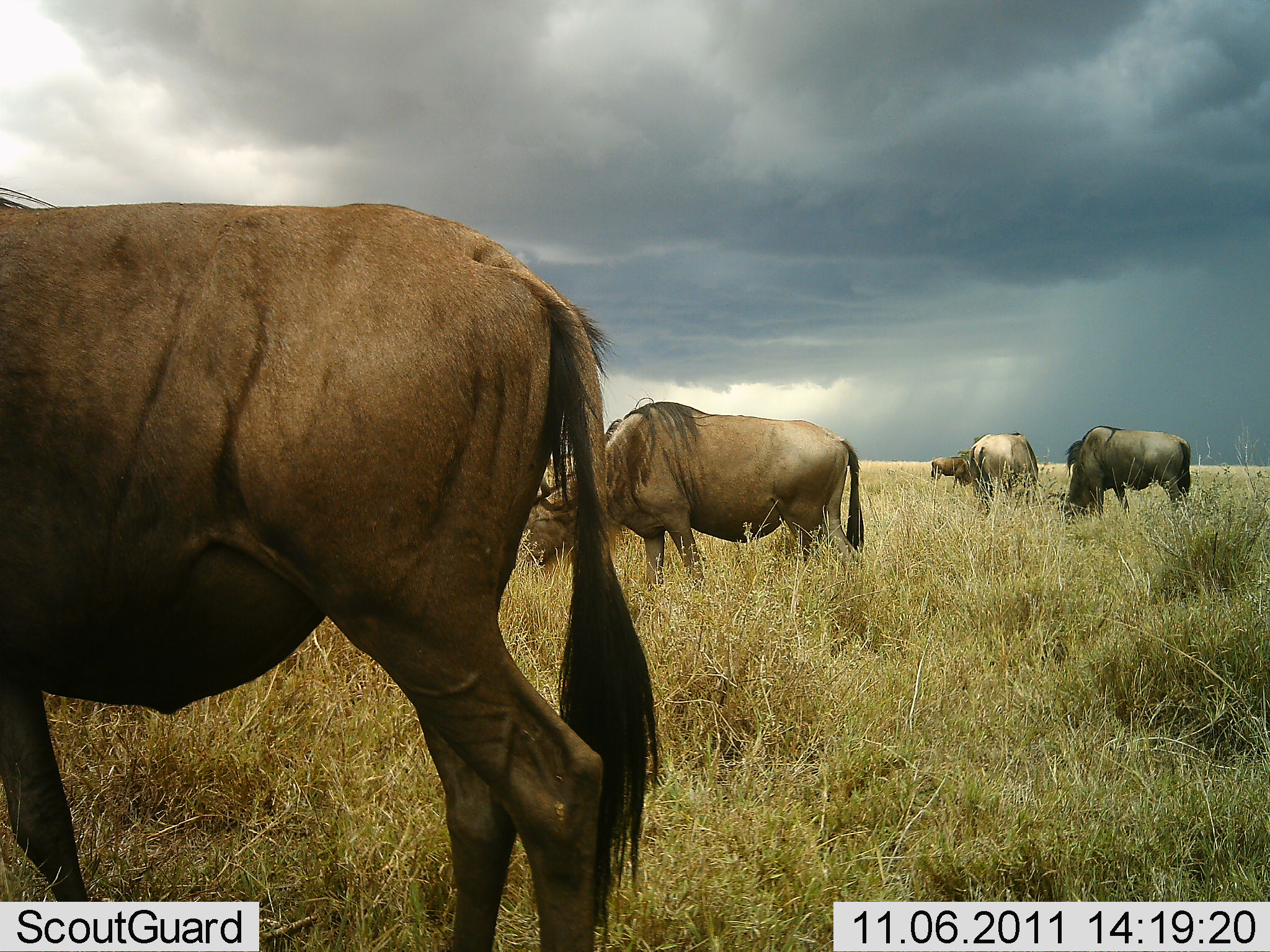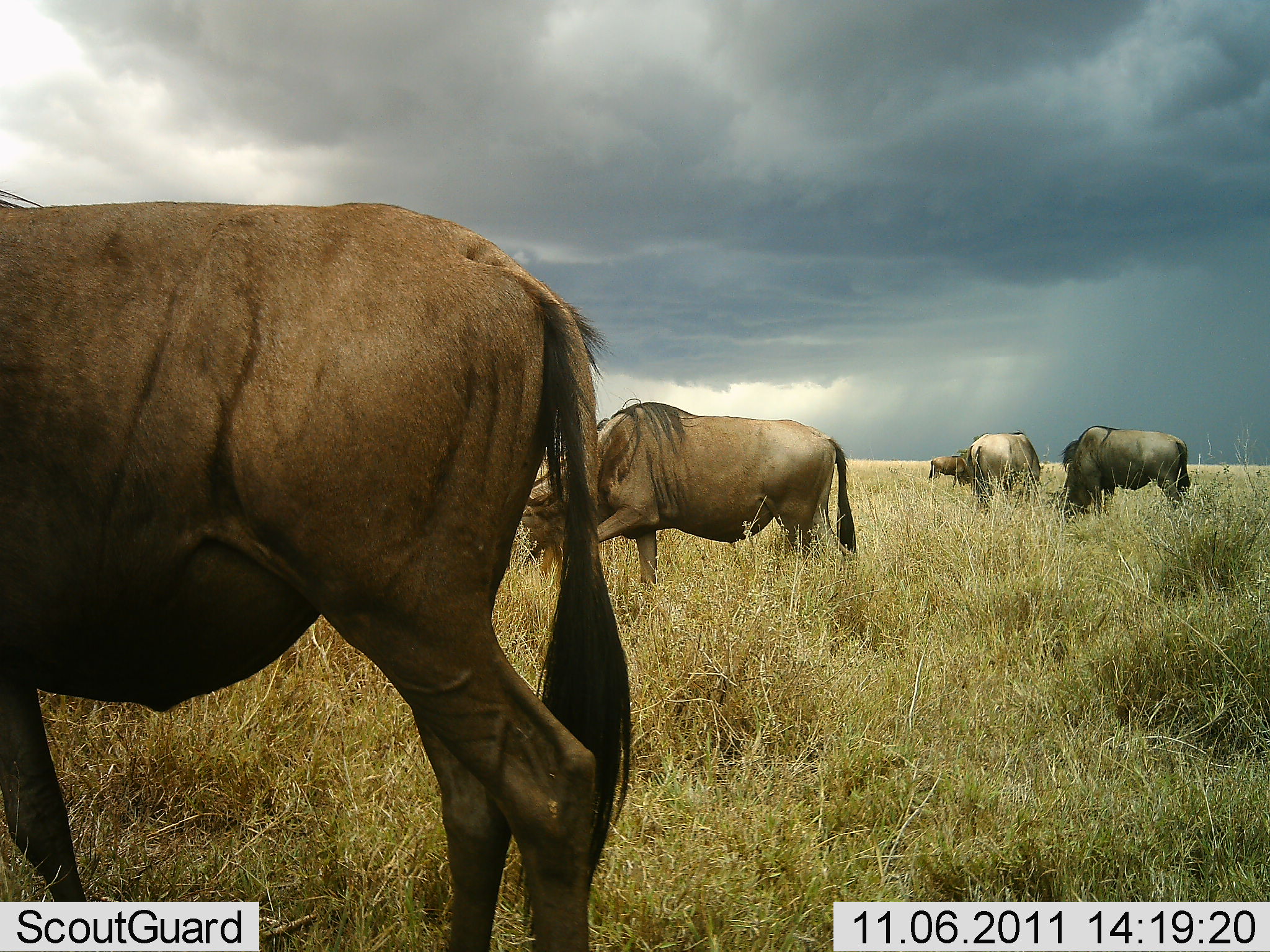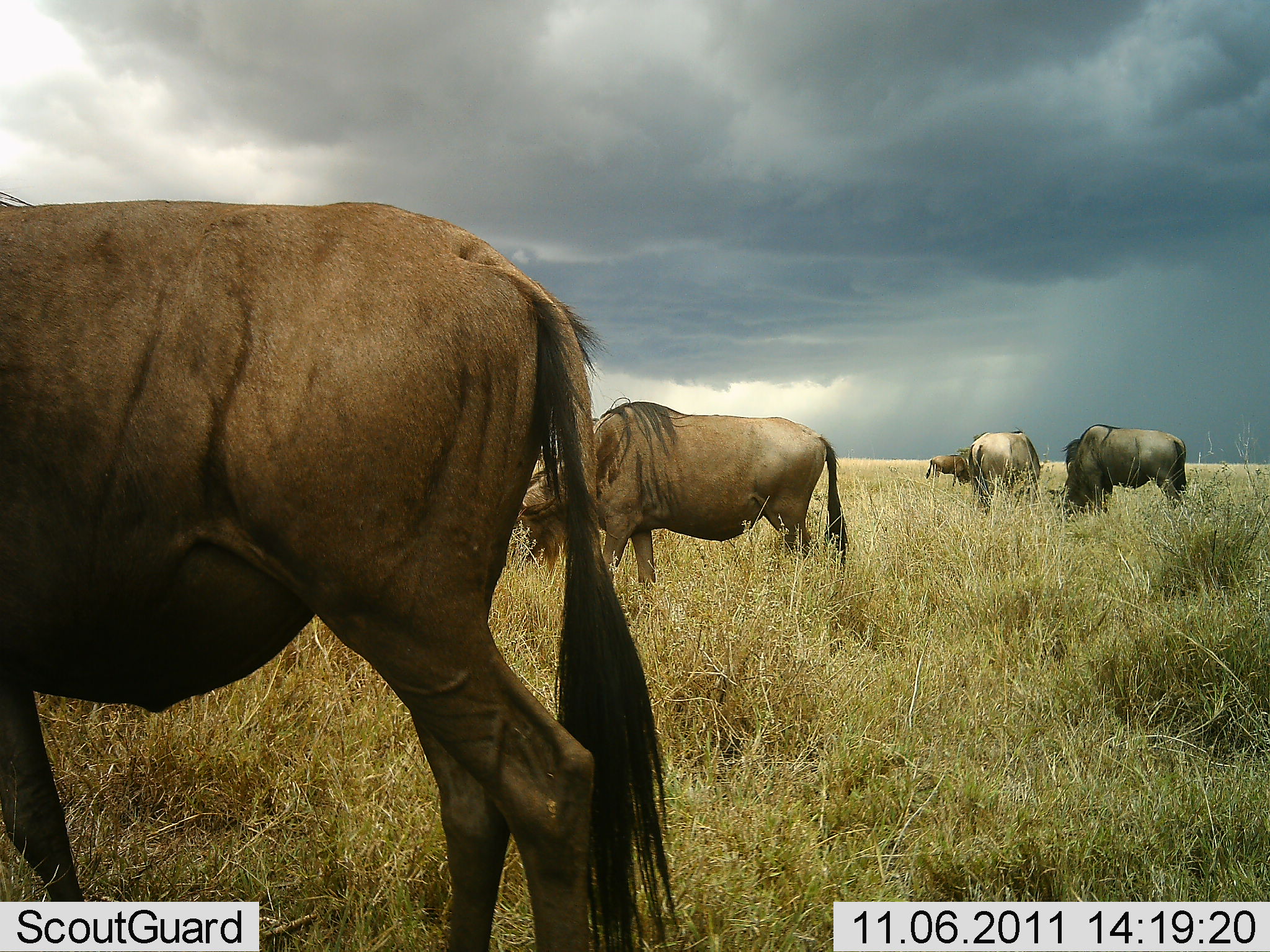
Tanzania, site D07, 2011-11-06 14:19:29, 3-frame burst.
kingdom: Animalia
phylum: Chordata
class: Mammalia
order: Artiodactyla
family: Bovidae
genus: Connochaetes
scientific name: Connochaetes taurinus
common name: blue wildebeest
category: wildebeest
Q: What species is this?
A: Wildebeest (blue wildebeest) (Connochaetes taurinus).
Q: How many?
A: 5.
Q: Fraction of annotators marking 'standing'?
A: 50%.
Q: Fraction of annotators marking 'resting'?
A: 10%.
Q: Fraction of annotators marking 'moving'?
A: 10%.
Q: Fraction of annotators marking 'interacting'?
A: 0%.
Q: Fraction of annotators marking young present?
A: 0%.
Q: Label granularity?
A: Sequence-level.